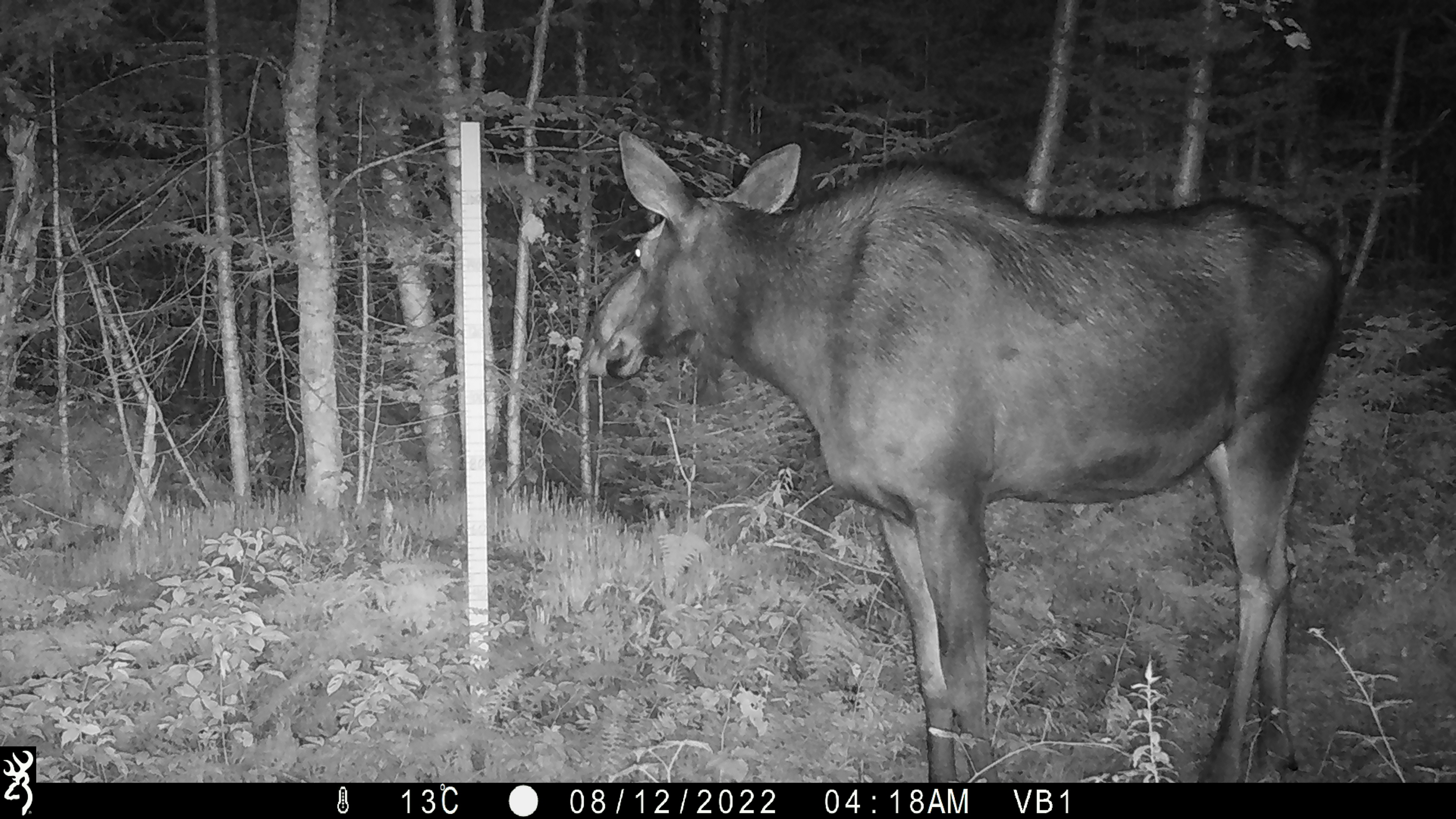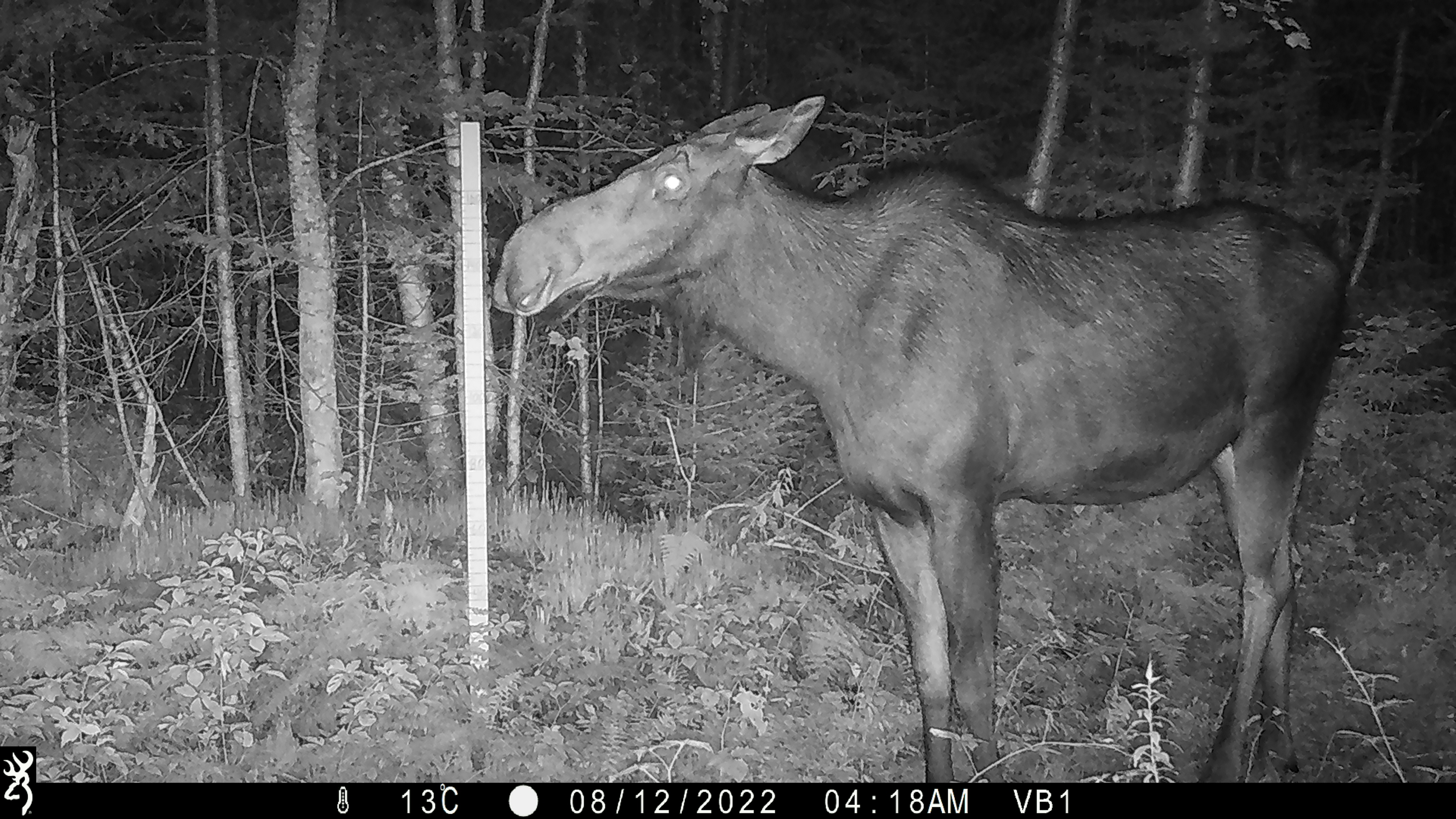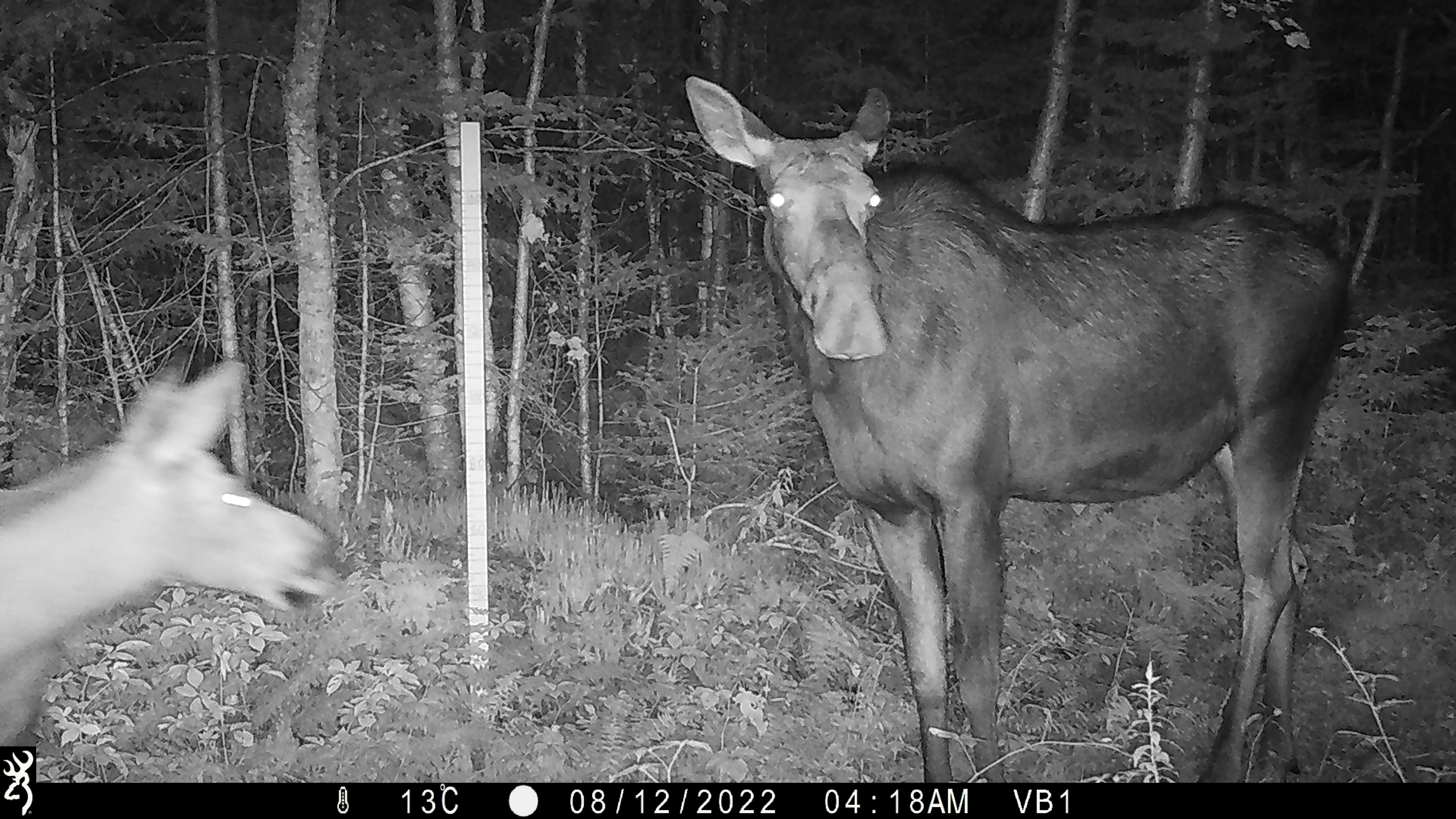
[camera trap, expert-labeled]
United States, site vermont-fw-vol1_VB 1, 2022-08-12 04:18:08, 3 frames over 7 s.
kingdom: Animalia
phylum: Chordata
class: Mammalia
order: Artiodactyla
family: Cervidae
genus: Alces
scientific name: Alces alces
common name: moose